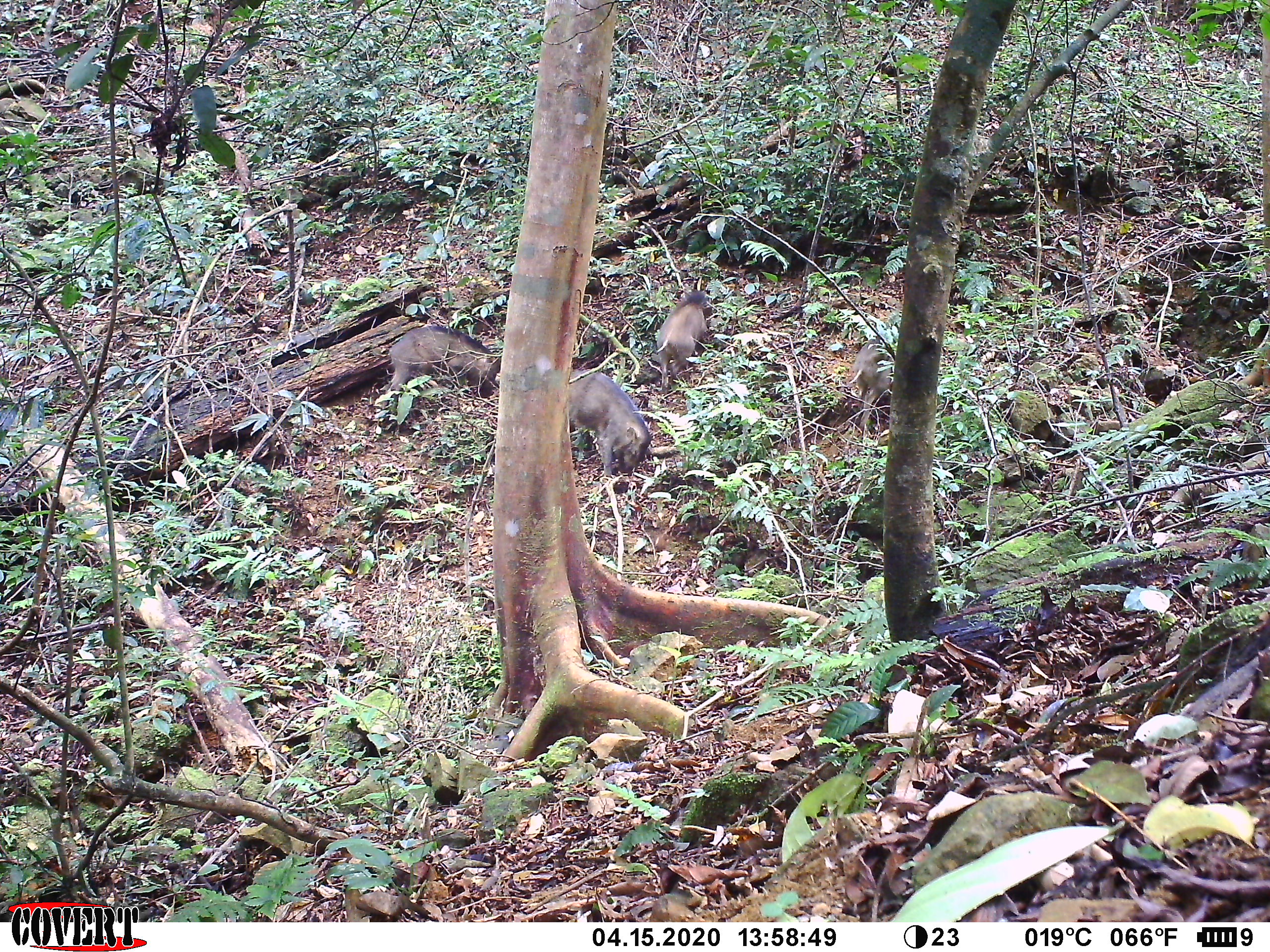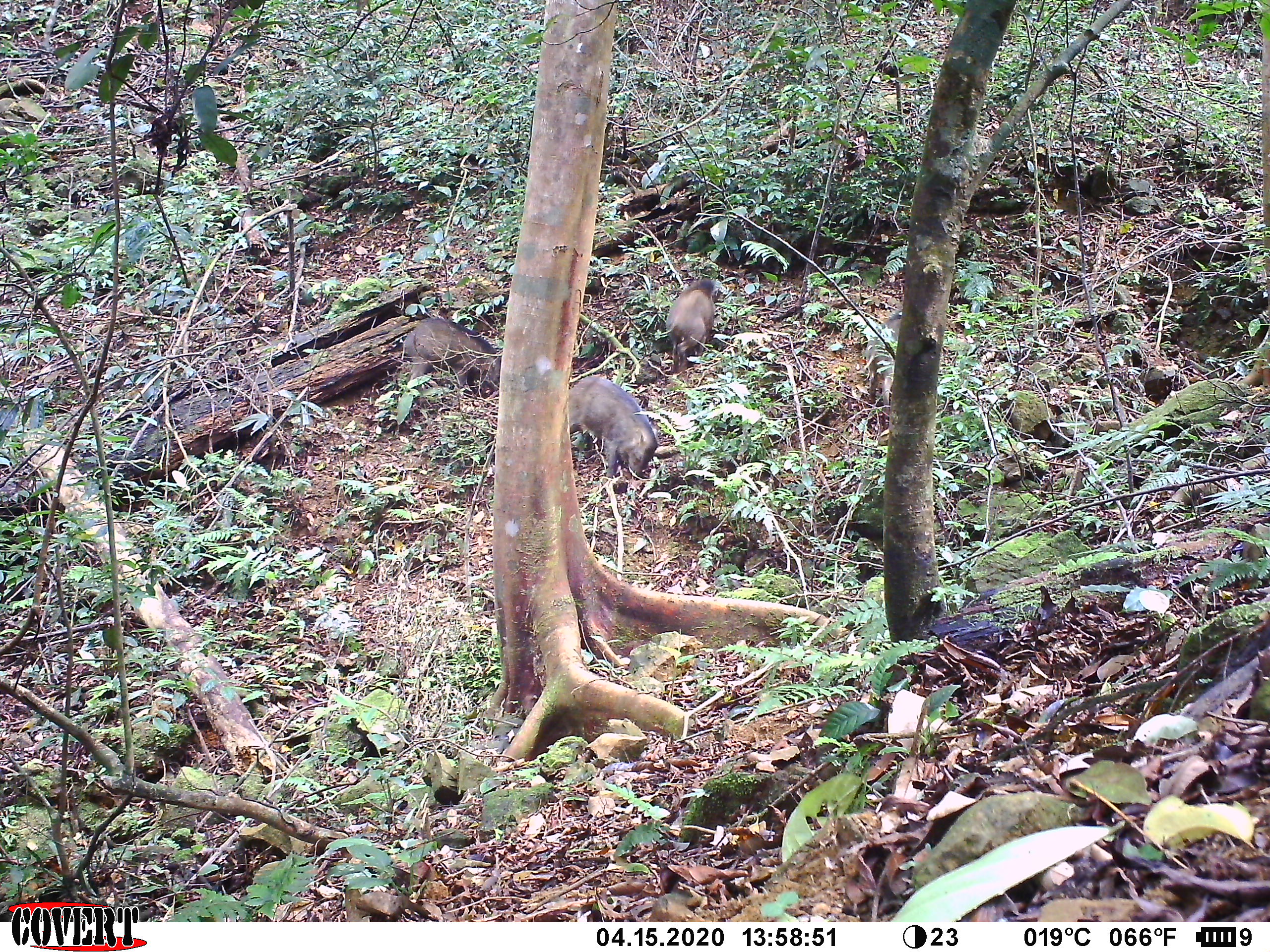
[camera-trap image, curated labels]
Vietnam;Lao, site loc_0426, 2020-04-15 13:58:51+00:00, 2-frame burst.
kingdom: Animalia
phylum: Chordata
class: Mammalia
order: Artiodactyla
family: Suidae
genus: Sus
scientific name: Sus scrofa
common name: eurasian wild pig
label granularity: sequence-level